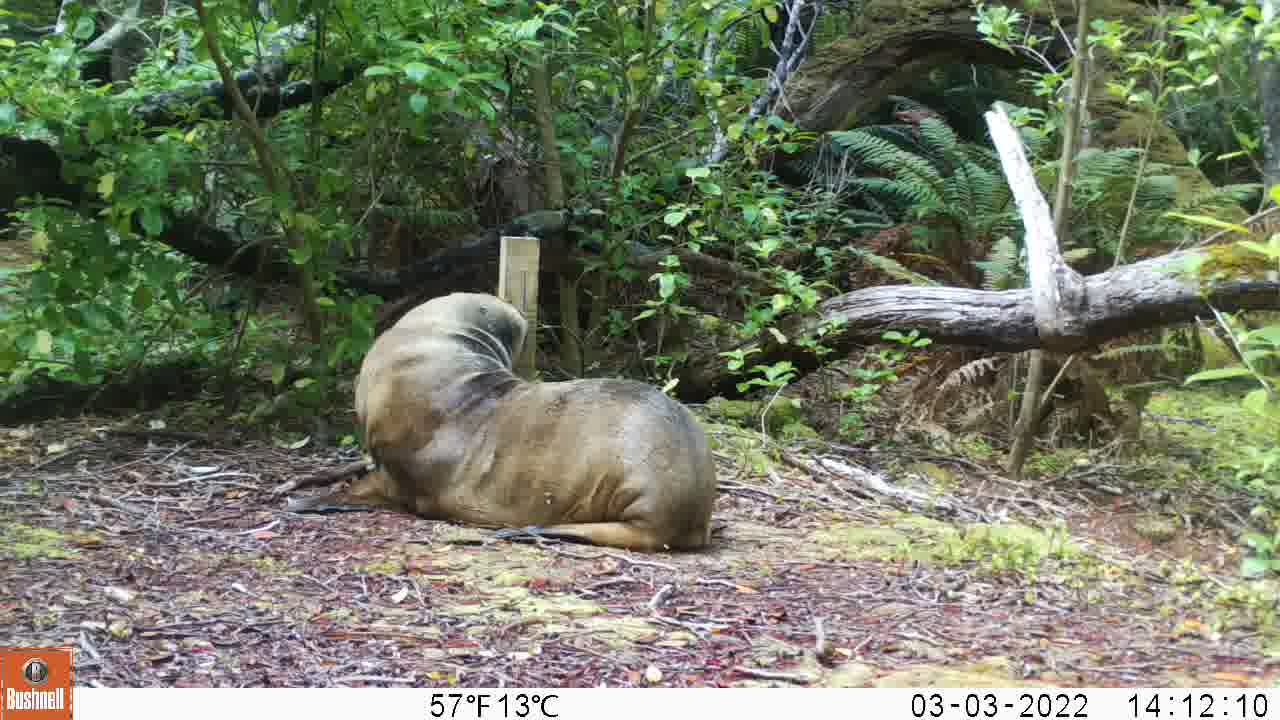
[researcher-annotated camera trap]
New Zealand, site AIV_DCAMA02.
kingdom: Animalia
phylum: Chordata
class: Mammalia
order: Carnivora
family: Otariidae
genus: Phocarctos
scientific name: Phocarctos hookeri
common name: new zealand sea lion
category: sealion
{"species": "sealion (new zealand sea lion) (Phocarctos hookeri)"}